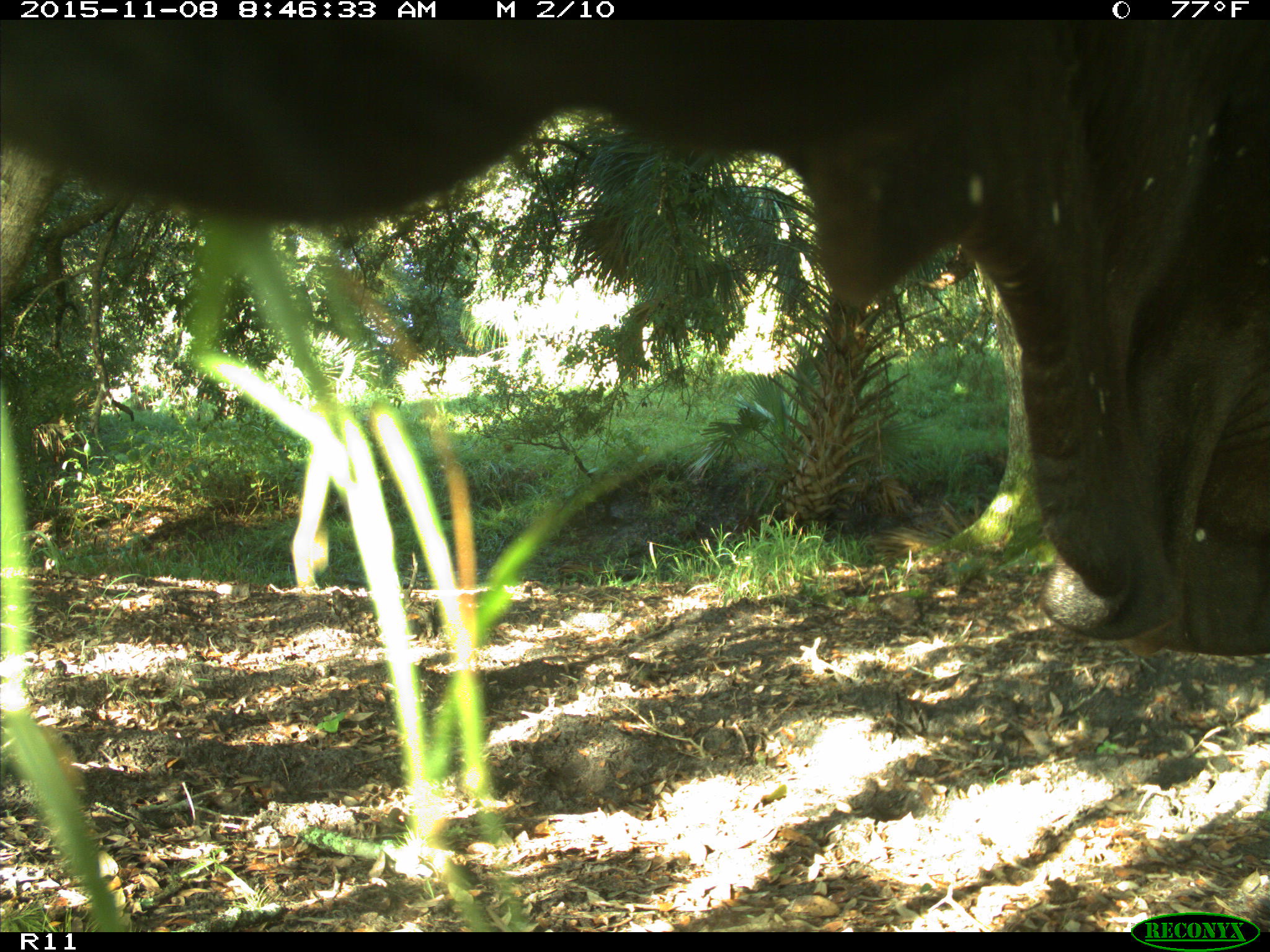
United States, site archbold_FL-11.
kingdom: Animalia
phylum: Chordata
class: Mammalia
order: Artiodactyla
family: Bovidae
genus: Bos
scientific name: Bos taurus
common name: domestic cow